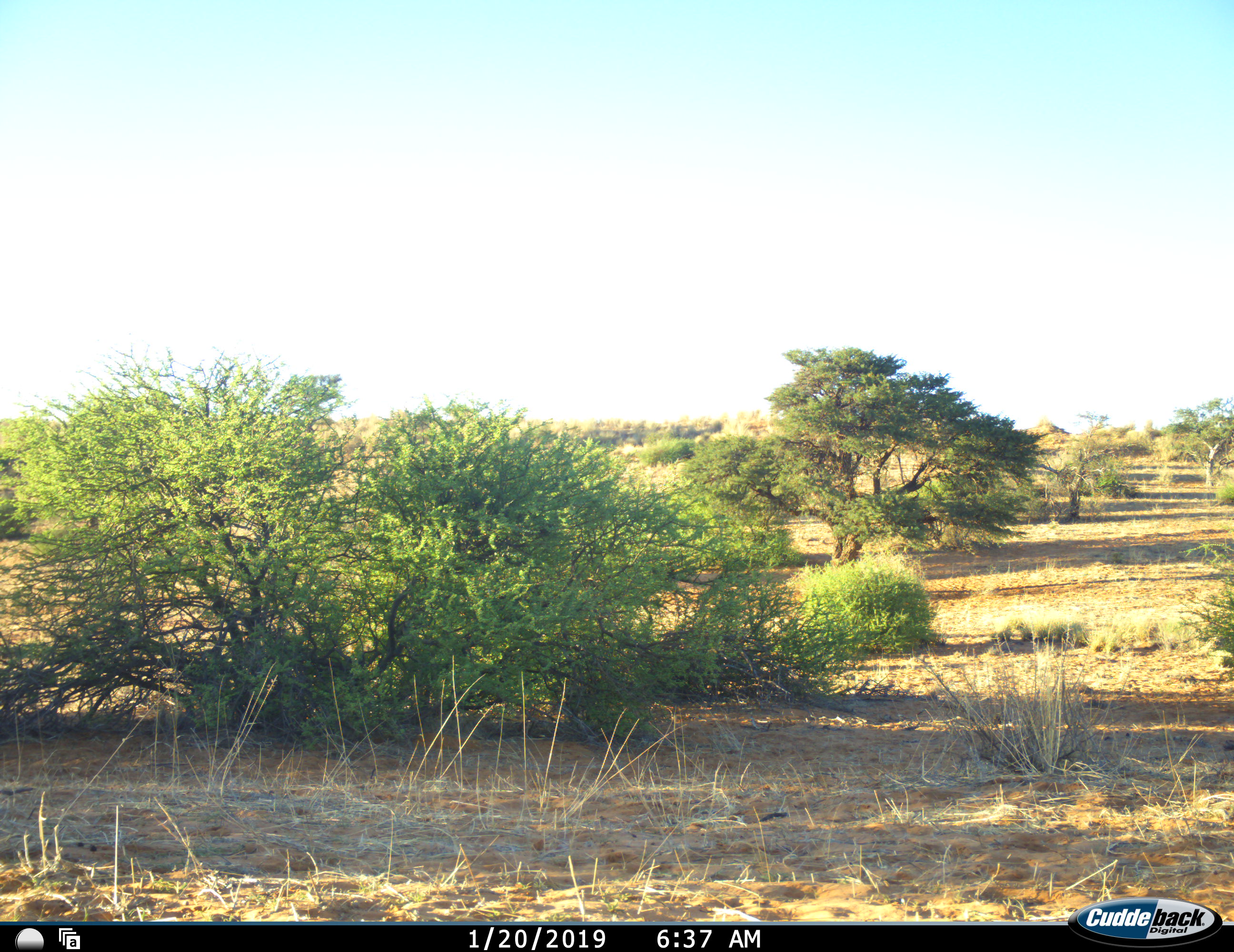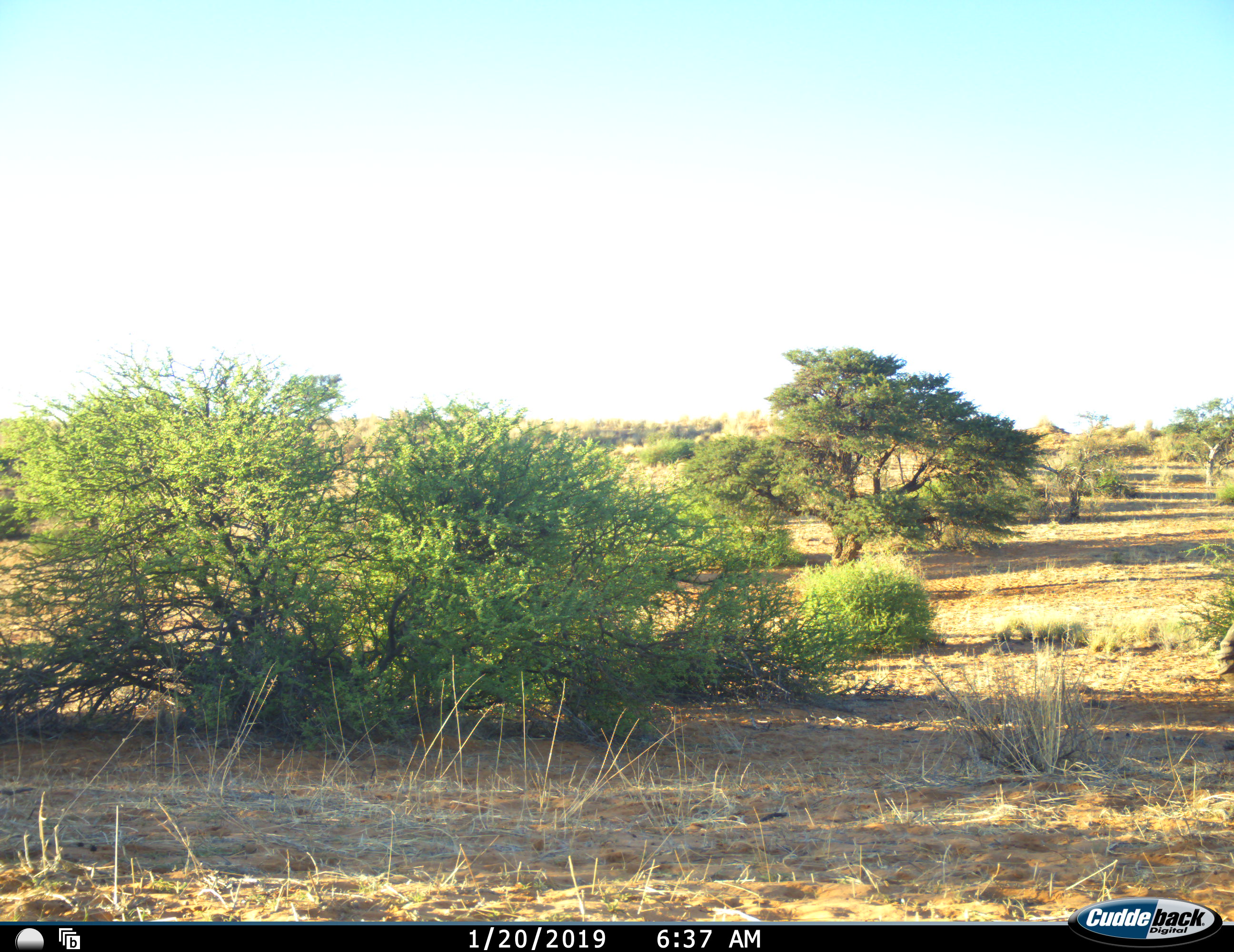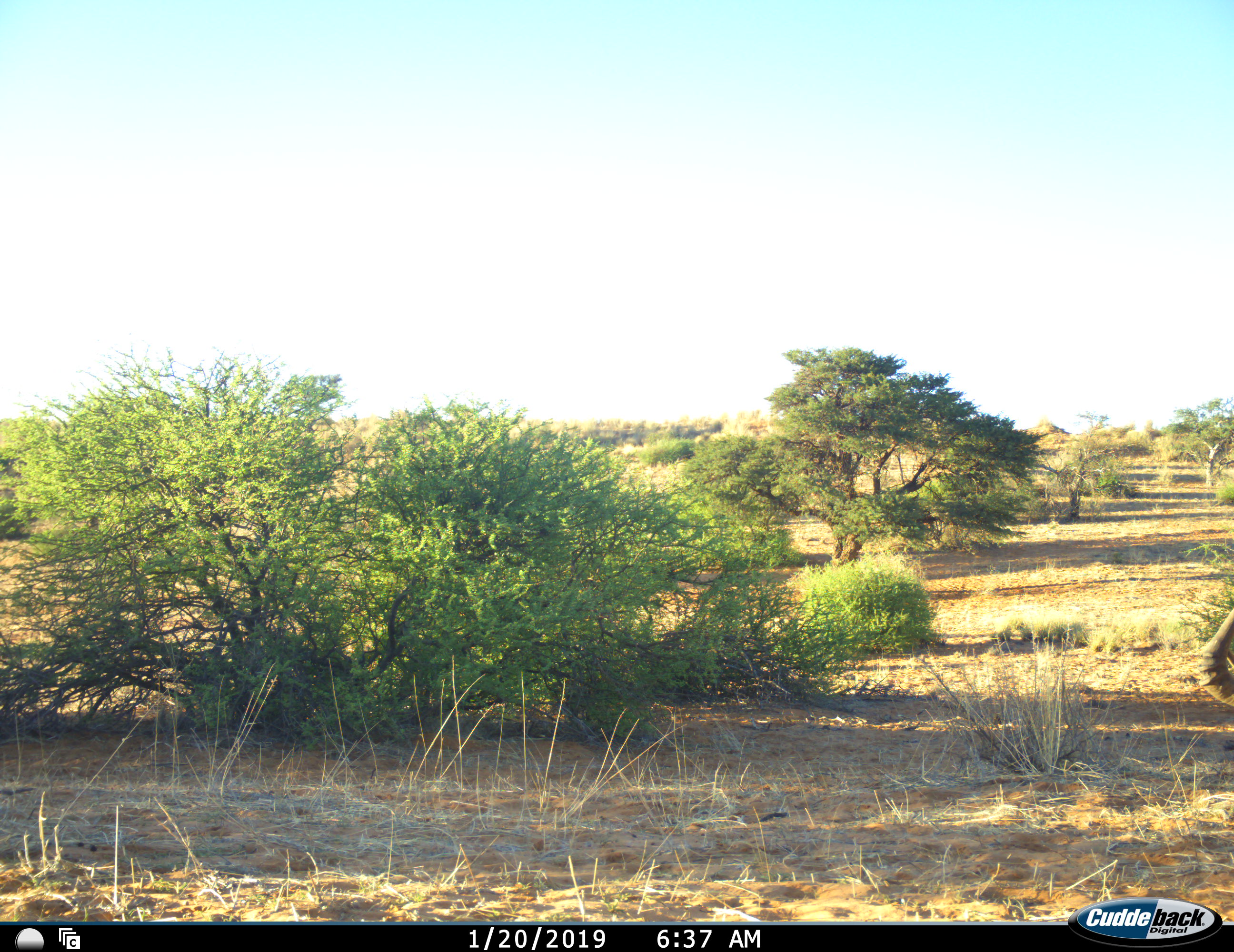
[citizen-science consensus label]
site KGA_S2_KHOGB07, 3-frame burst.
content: unidentified animal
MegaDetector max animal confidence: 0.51